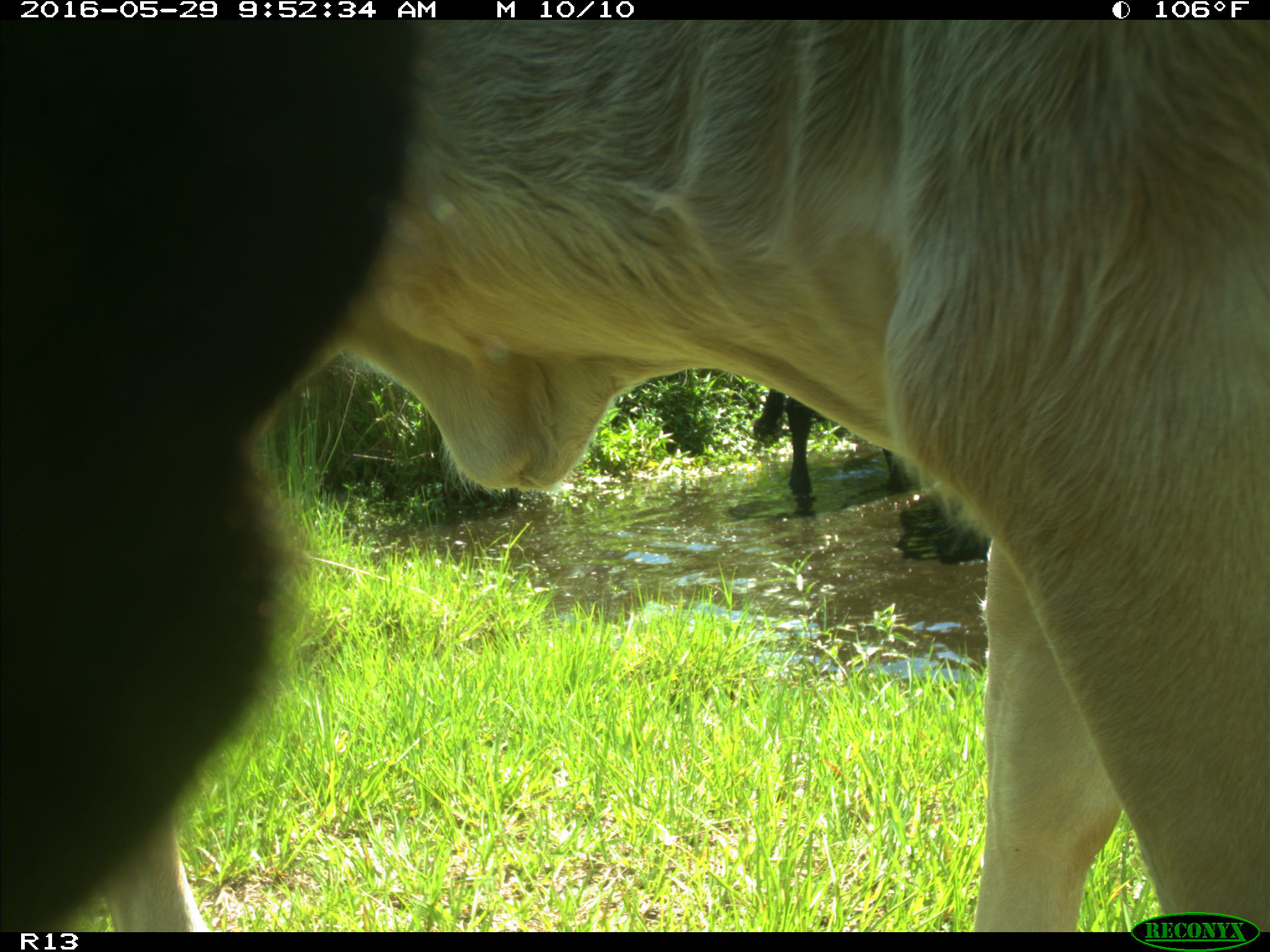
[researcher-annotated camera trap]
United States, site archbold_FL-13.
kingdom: Animalia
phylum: Chordata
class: Mammalia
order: Artiodactyla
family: Bovidae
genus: Bos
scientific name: Bos taurus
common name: domestic cow